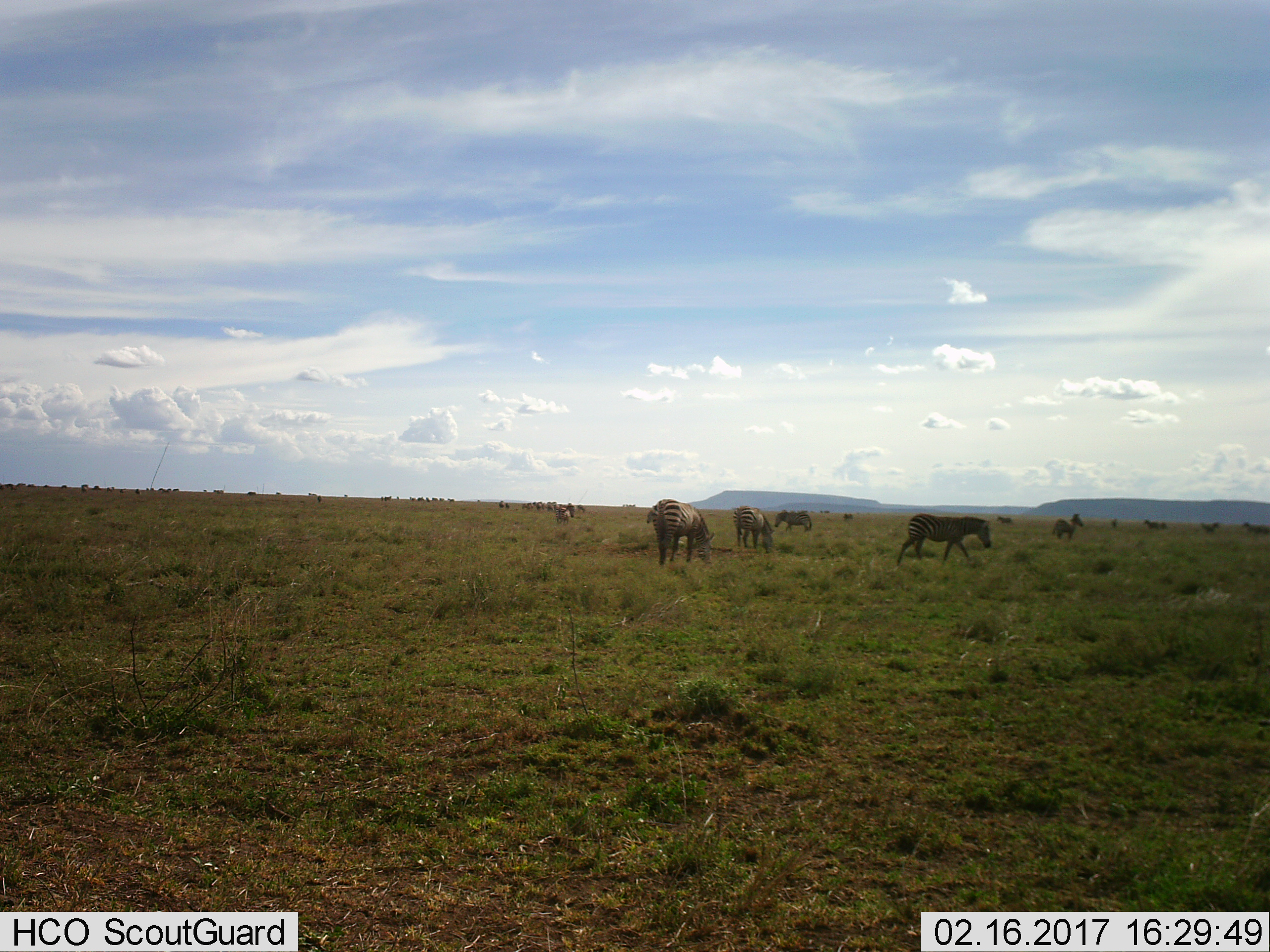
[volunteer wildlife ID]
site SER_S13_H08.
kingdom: Animalia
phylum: Chordata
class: Mammalia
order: Perissodactyla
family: Equidae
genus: Equus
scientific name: Equus quagga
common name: plains zebra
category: zebraplains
Zebraplains (plains zebra) (Equus quagga), count 11-50. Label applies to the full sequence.